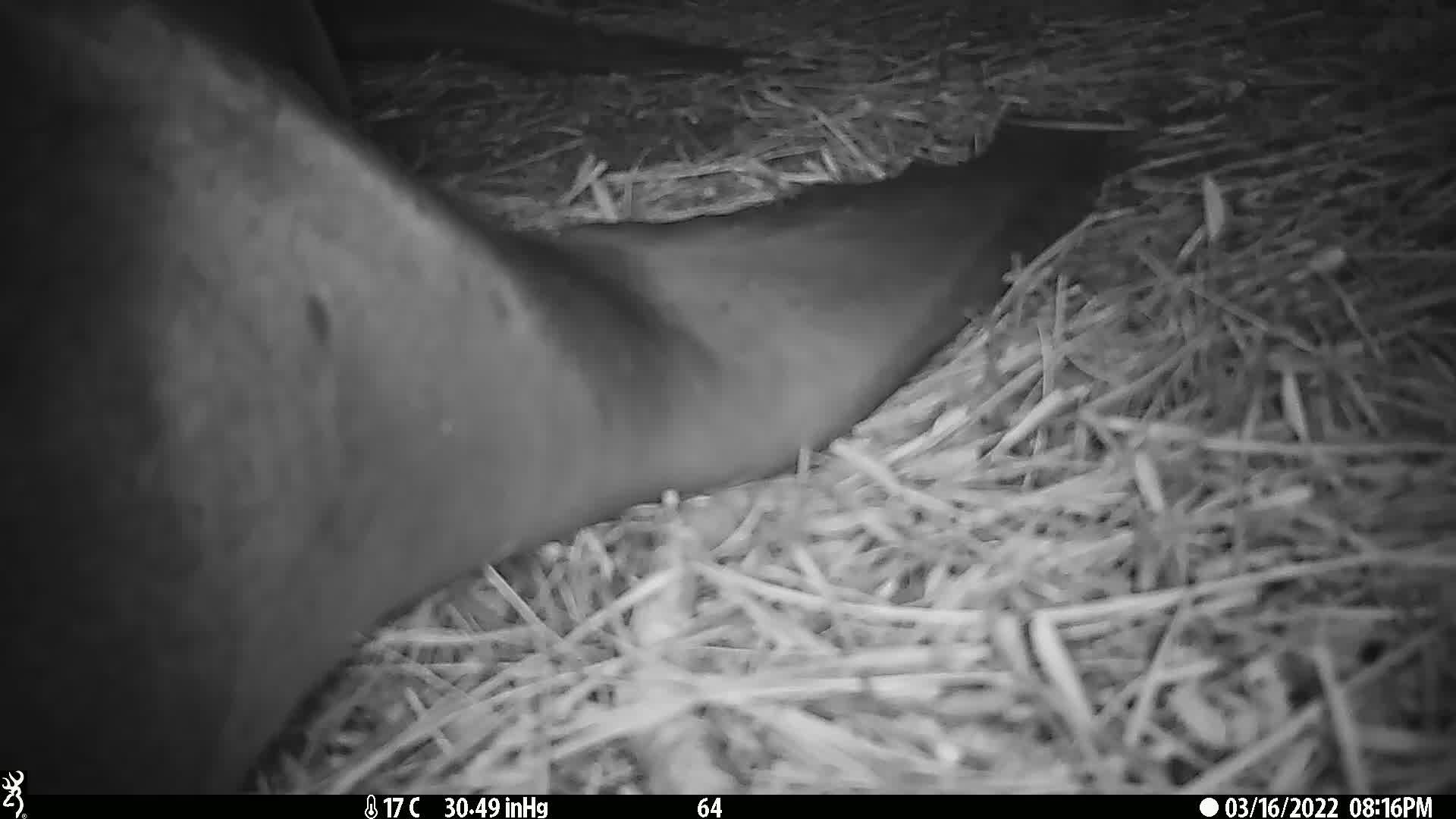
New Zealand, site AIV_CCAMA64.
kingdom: Animalia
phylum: Chordata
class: Mammalia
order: Carnivora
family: Otariidae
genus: Phocarctos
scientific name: Phocarctos hookeri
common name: new zealand sea lion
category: sealion